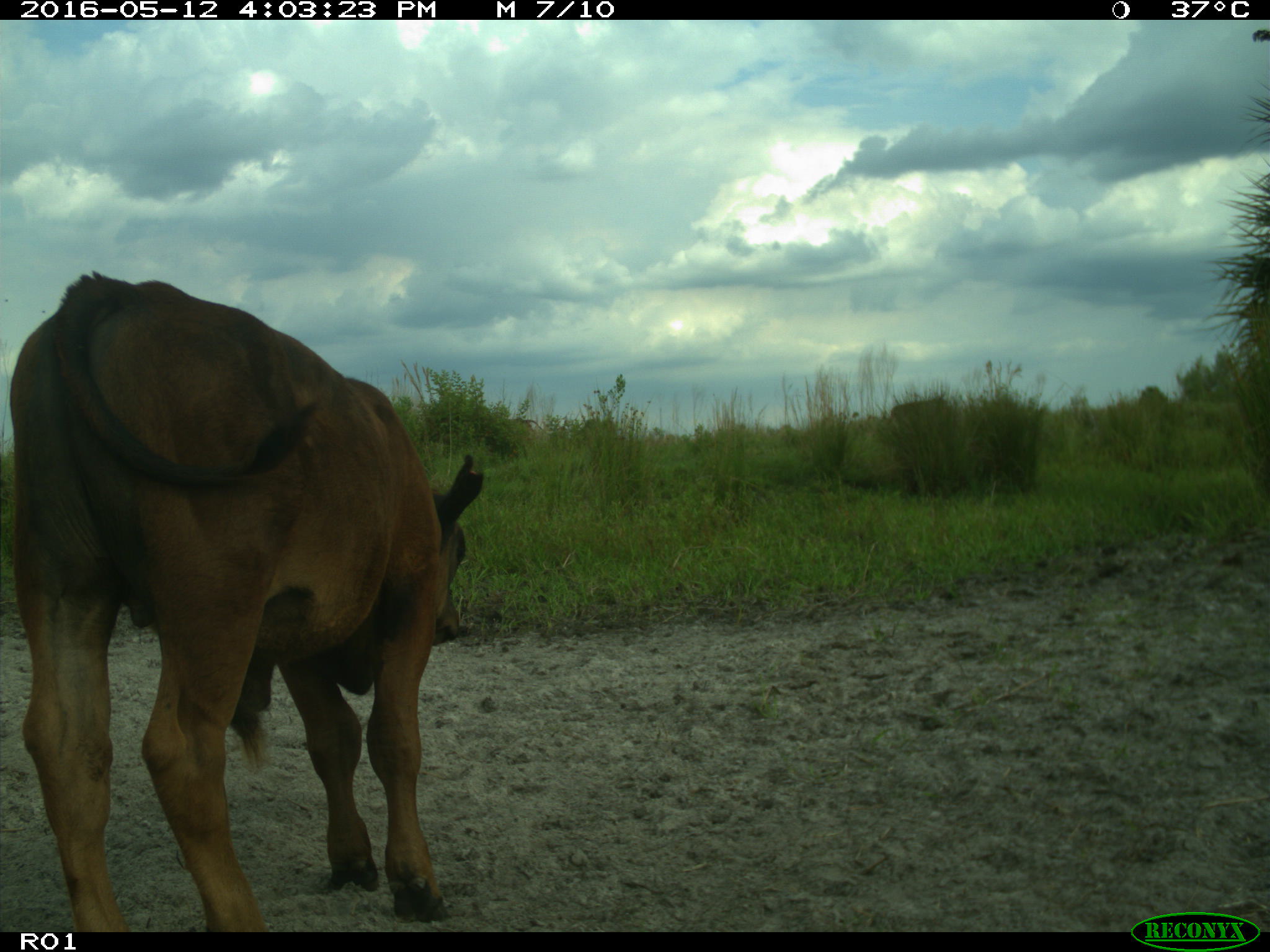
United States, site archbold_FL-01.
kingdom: Animalia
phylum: Chordata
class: Mammalia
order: Artiodactyla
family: Bovidae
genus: Bos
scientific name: Bos taurus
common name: domestic cow